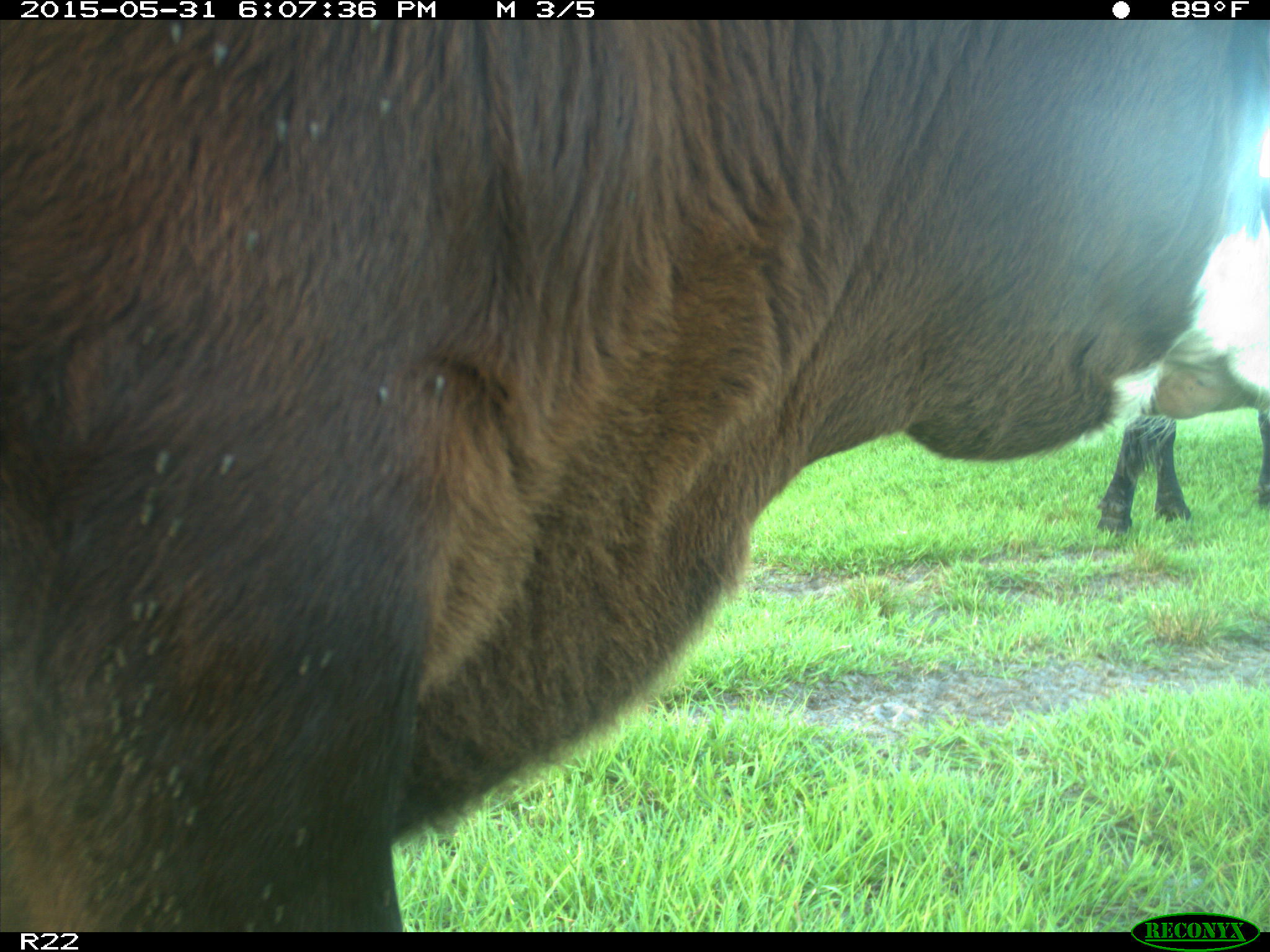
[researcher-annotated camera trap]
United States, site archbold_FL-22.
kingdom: Animalia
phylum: Chordata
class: Mammalia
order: Artiodactyla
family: Bovidae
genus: Bos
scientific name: Bos taurus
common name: domestic cow